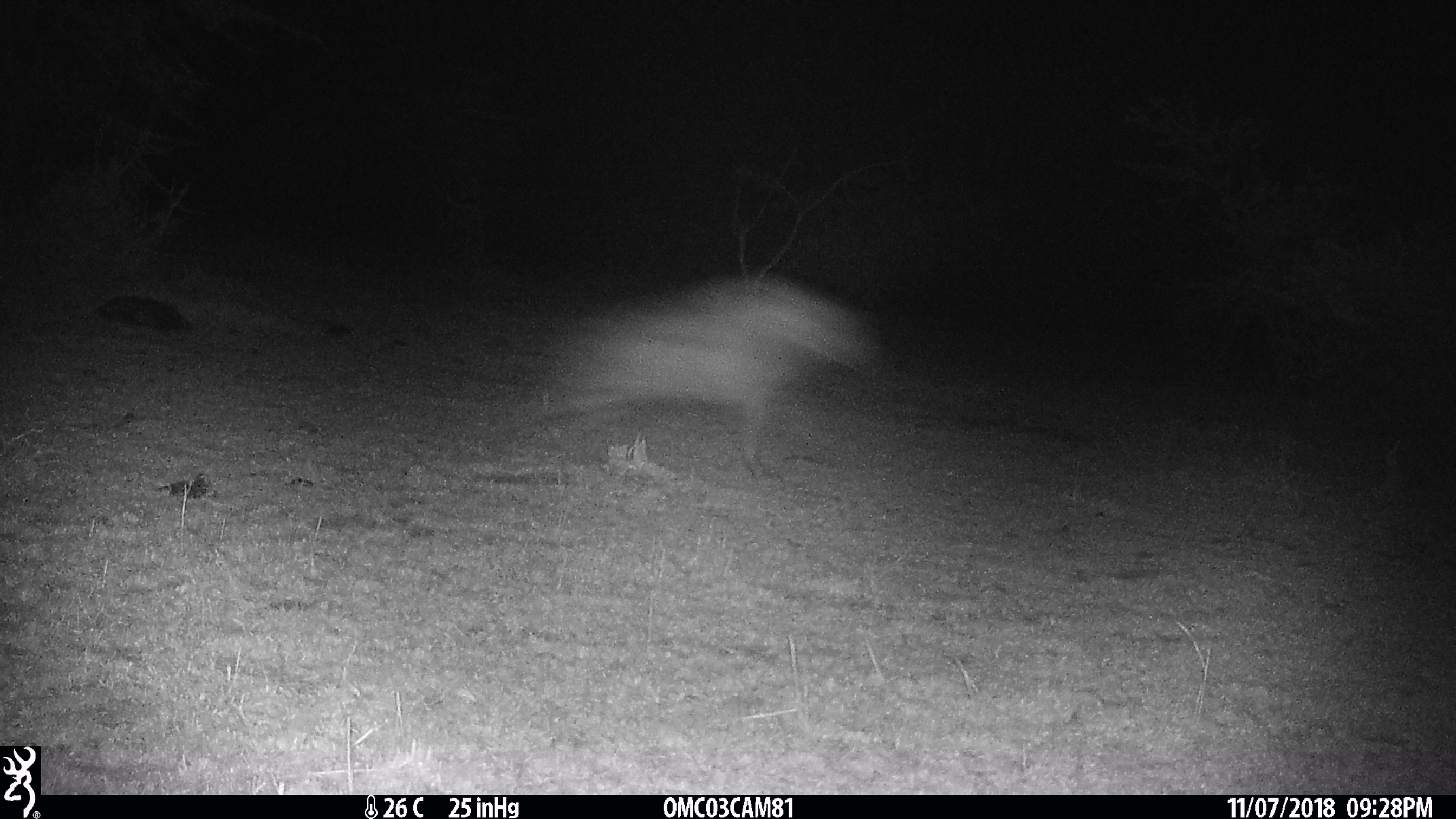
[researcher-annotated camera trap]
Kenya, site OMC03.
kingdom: Animalia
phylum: Chordata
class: Mammalia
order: Carnivora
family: Hyaenidae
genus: Crocuta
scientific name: Crocuta crocuta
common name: spotted hyena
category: hyena spotted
Hyena spotted (spotted hyena) (Crocuta crocuta).